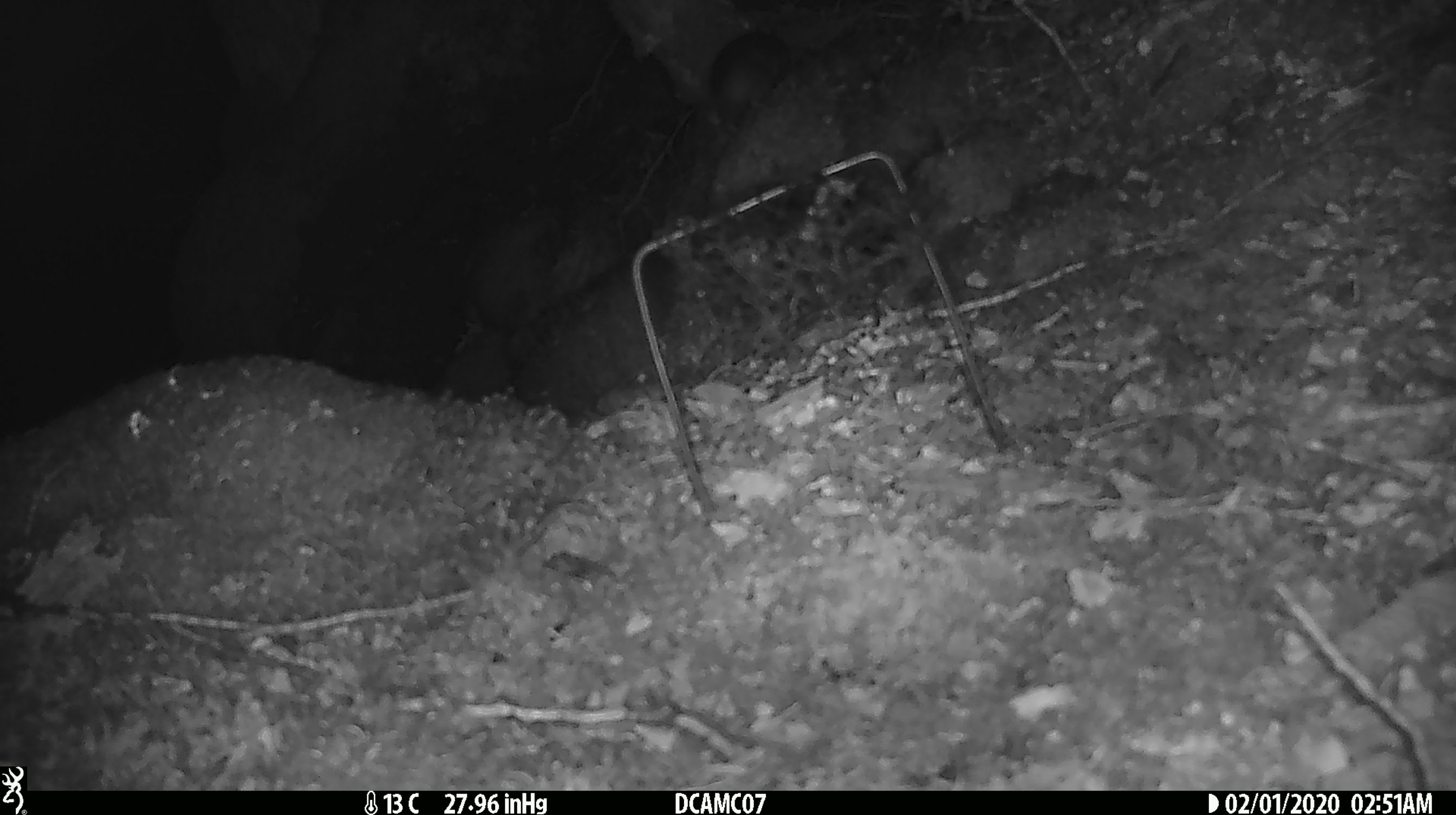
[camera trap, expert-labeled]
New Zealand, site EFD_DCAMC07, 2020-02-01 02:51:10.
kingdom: Animalia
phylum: Chordata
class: Mammalia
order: Rodentia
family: Muridae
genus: Rattus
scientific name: Rattus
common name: rat